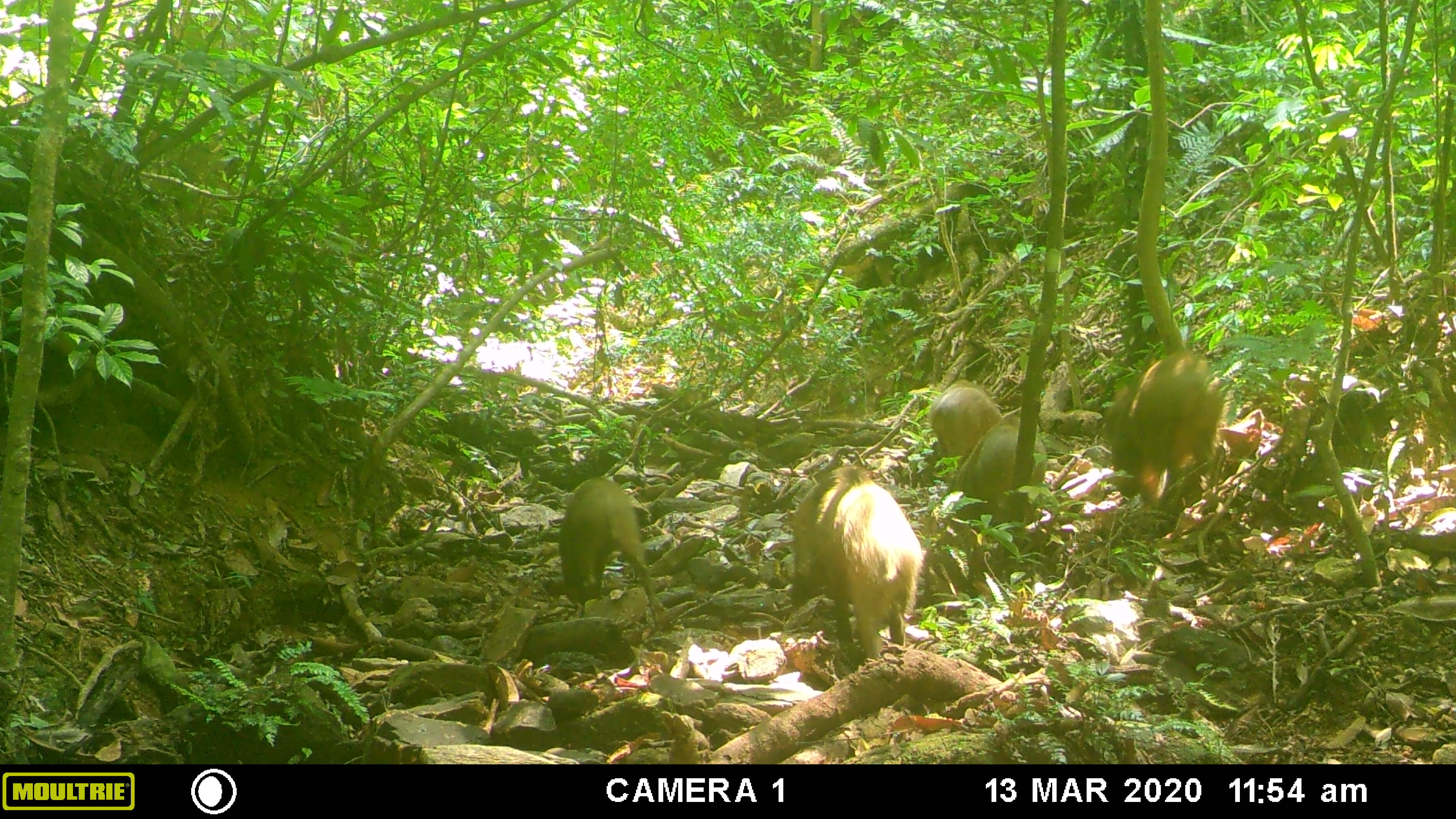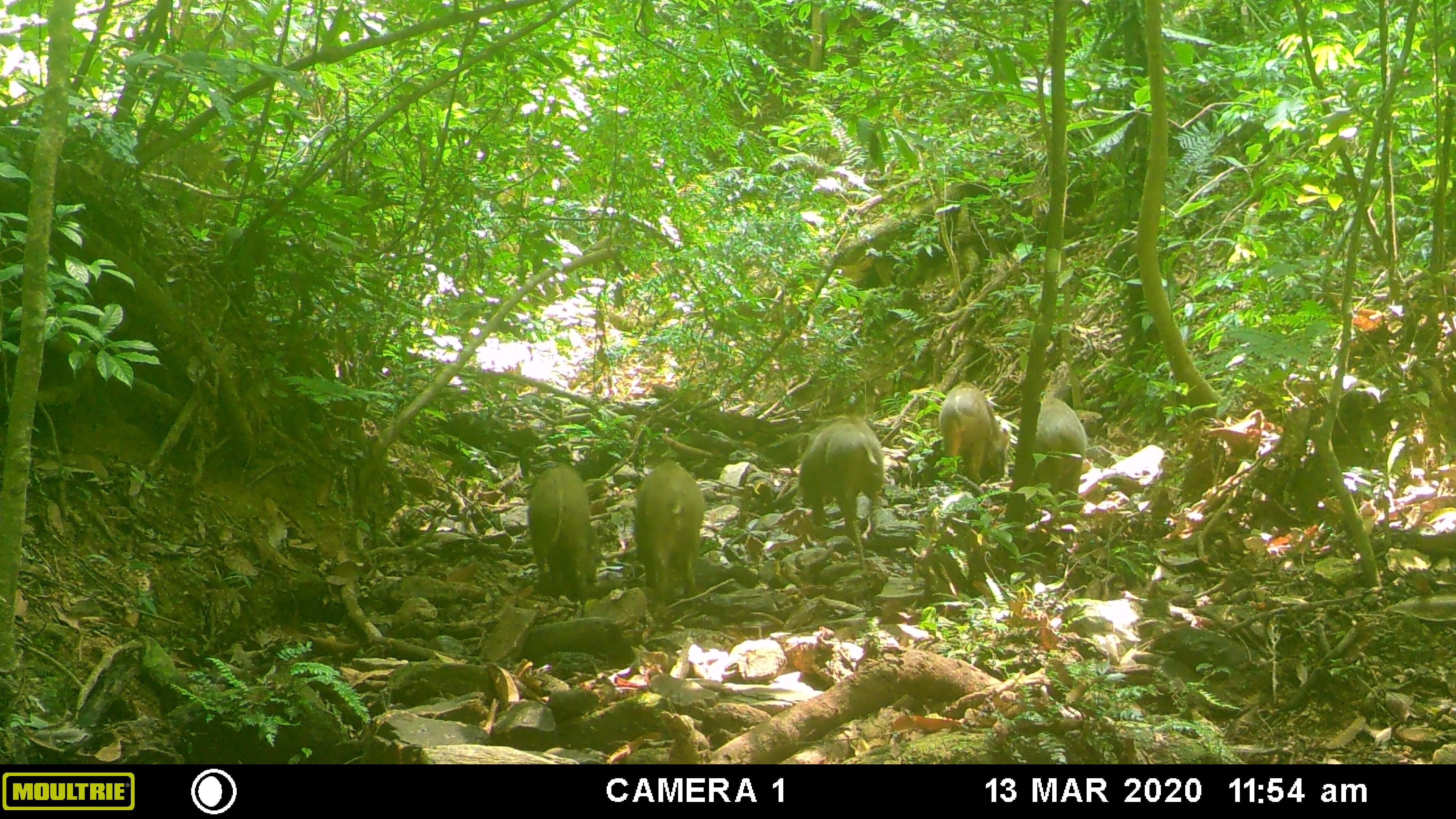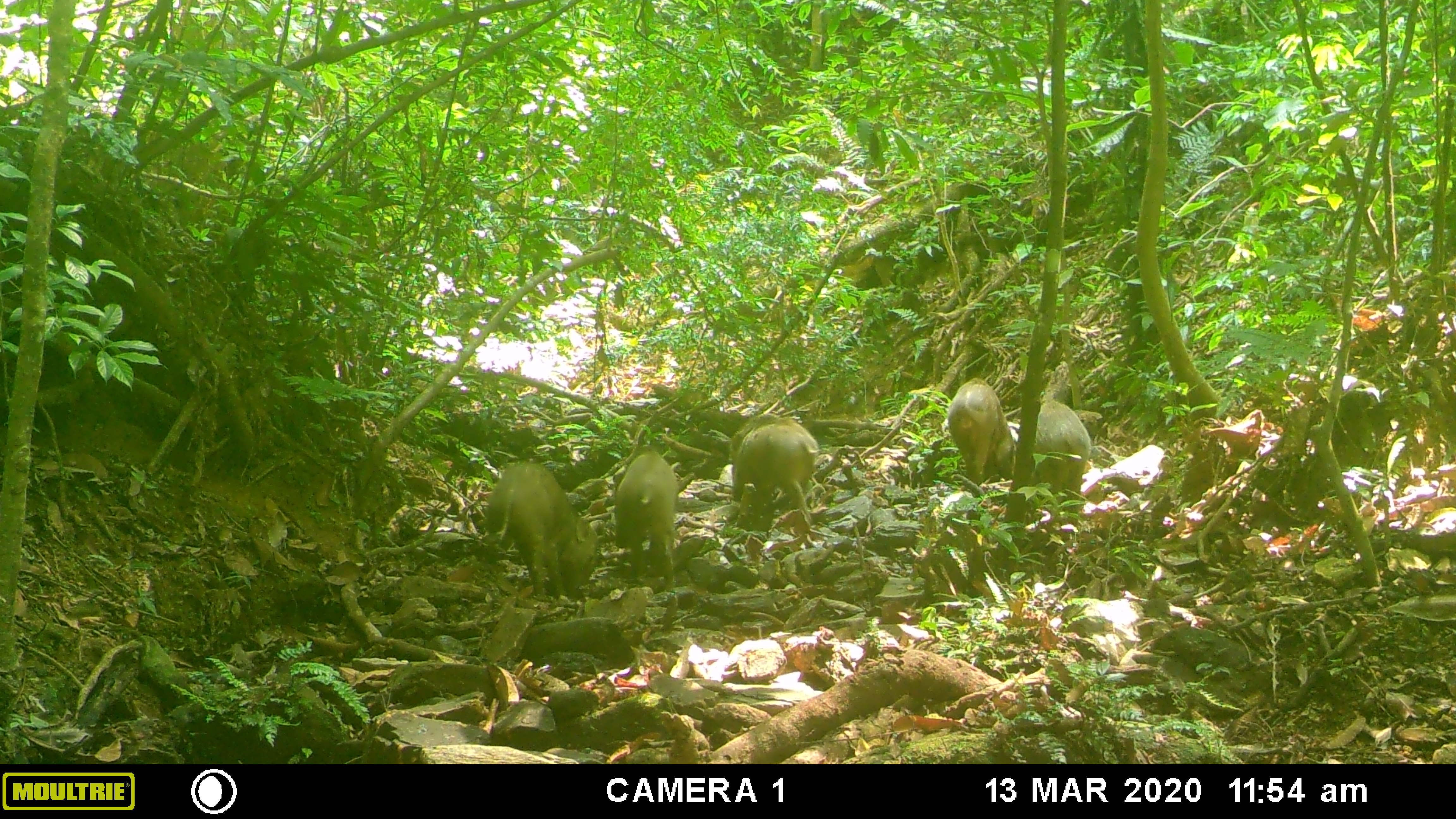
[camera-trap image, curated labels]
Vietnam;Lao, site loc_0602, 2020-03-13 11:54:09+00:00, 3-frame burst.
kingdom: Animalia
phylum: Chordata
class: Mammalia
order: Artiodactyla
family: Suidae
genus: Sus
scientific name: Sus scrofa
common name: eurasian wild pig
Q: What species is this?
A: Eurasian wild pig (Sus scrofa).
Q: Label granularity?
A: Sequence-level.